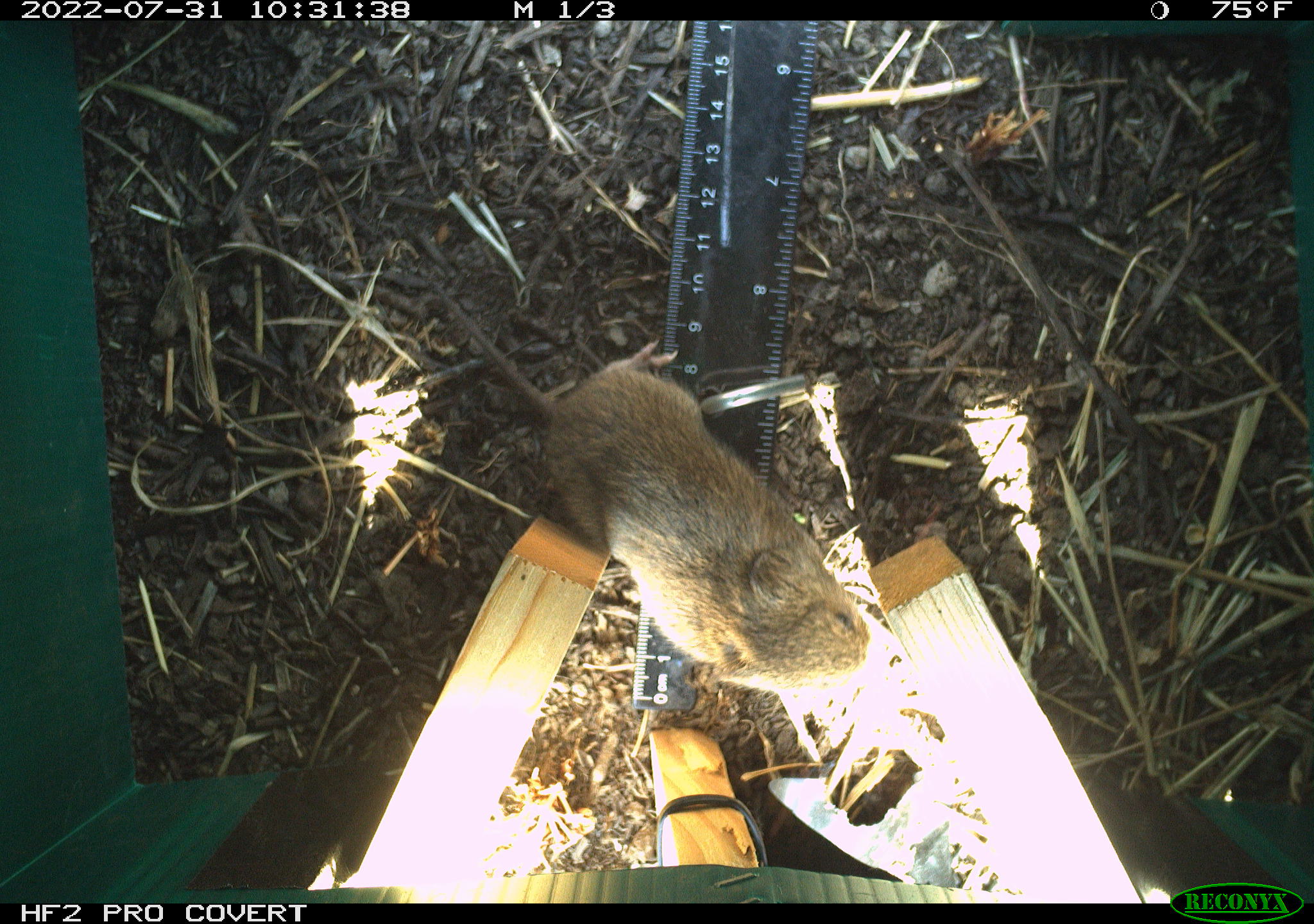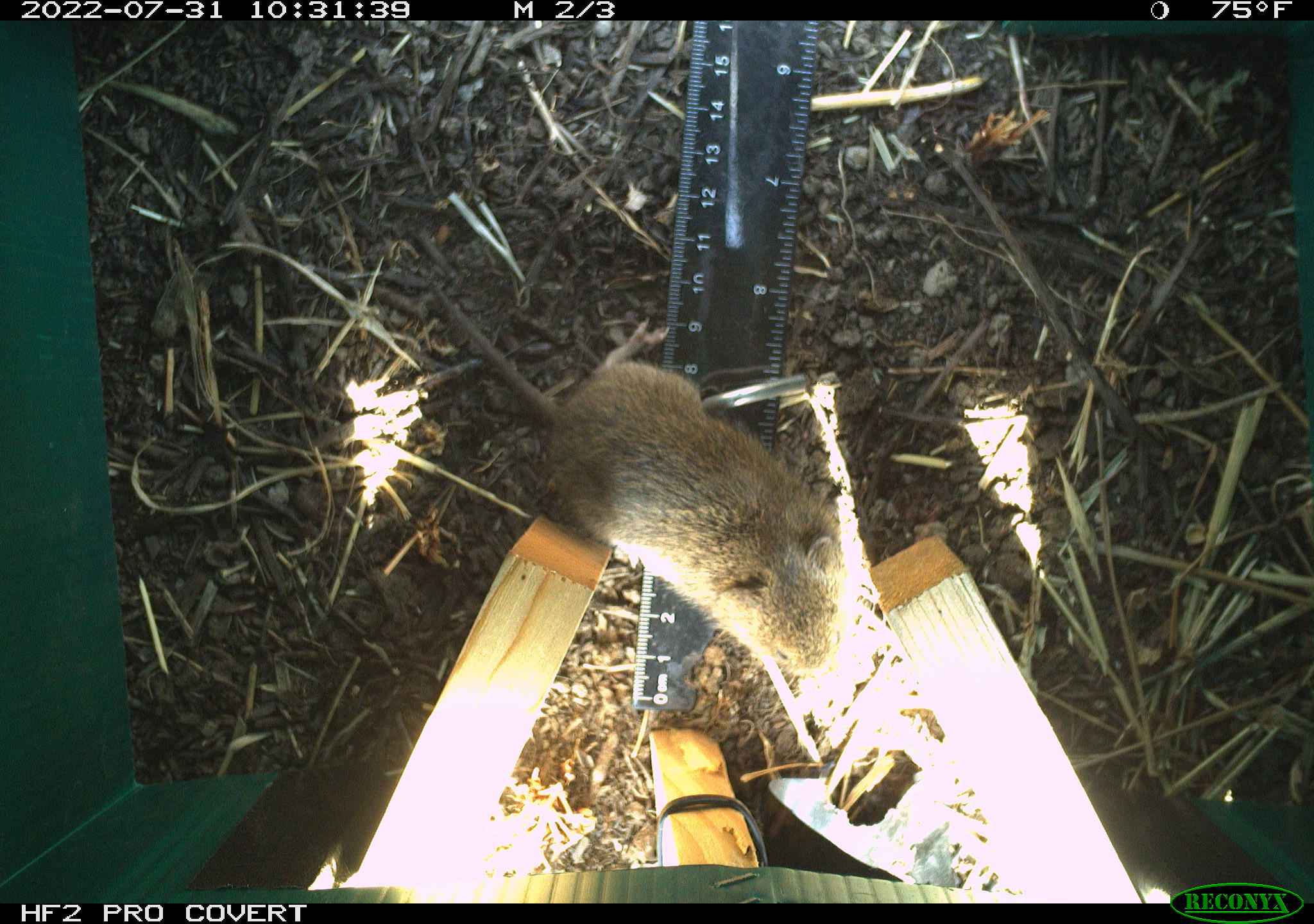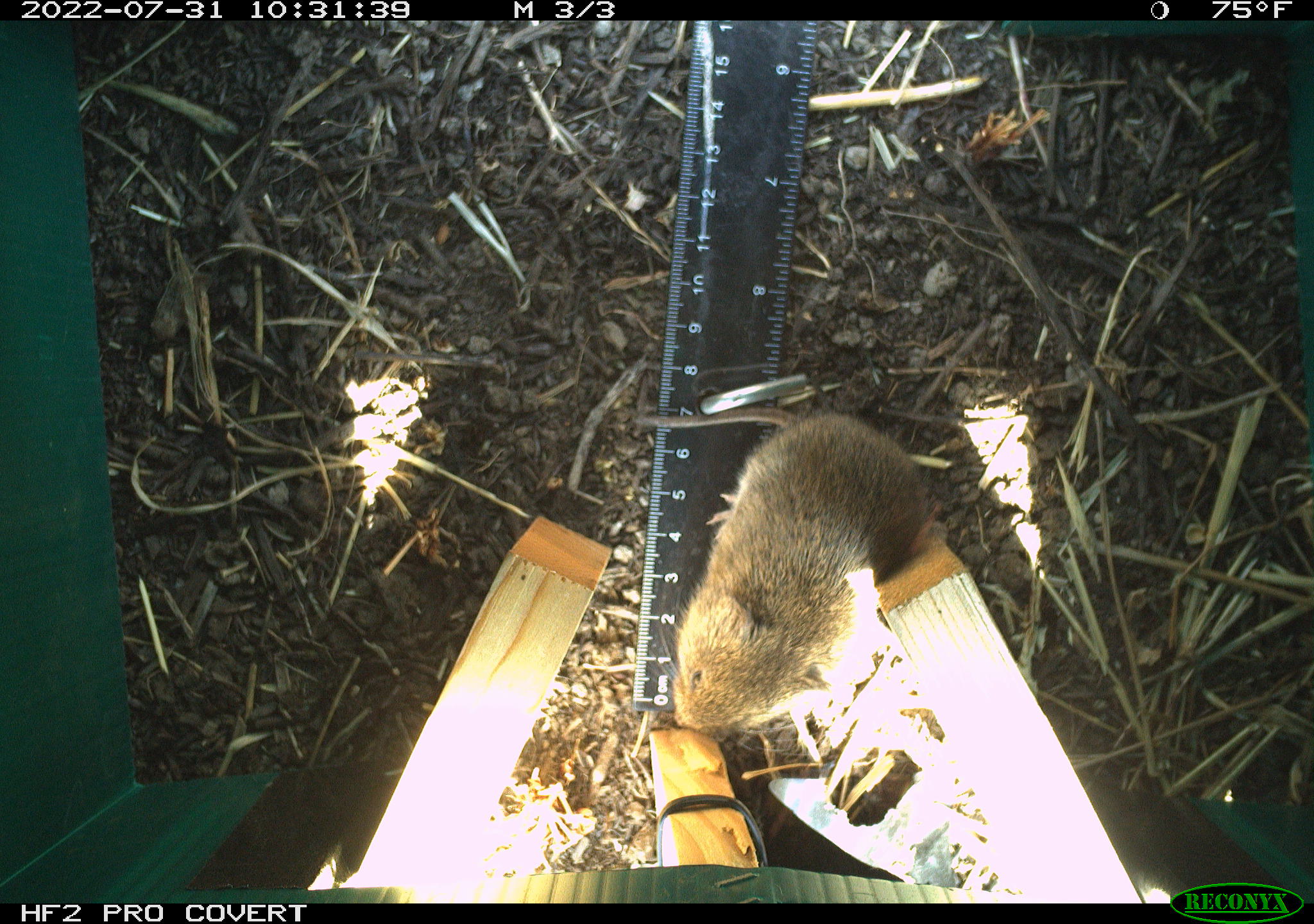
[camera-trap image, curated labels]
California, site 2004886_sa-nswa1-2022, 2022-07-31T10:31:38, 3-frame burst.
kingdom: Animalia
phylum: Chordata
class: Mammalia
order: Rodentia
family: Cricetidae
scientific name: Cricetidae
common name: hamsters, voles, lemmings, and allies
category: cricetidae family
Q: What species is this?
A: Cricetidae family (hamsters, voles, lemmings, and allies) (Cricetidae).